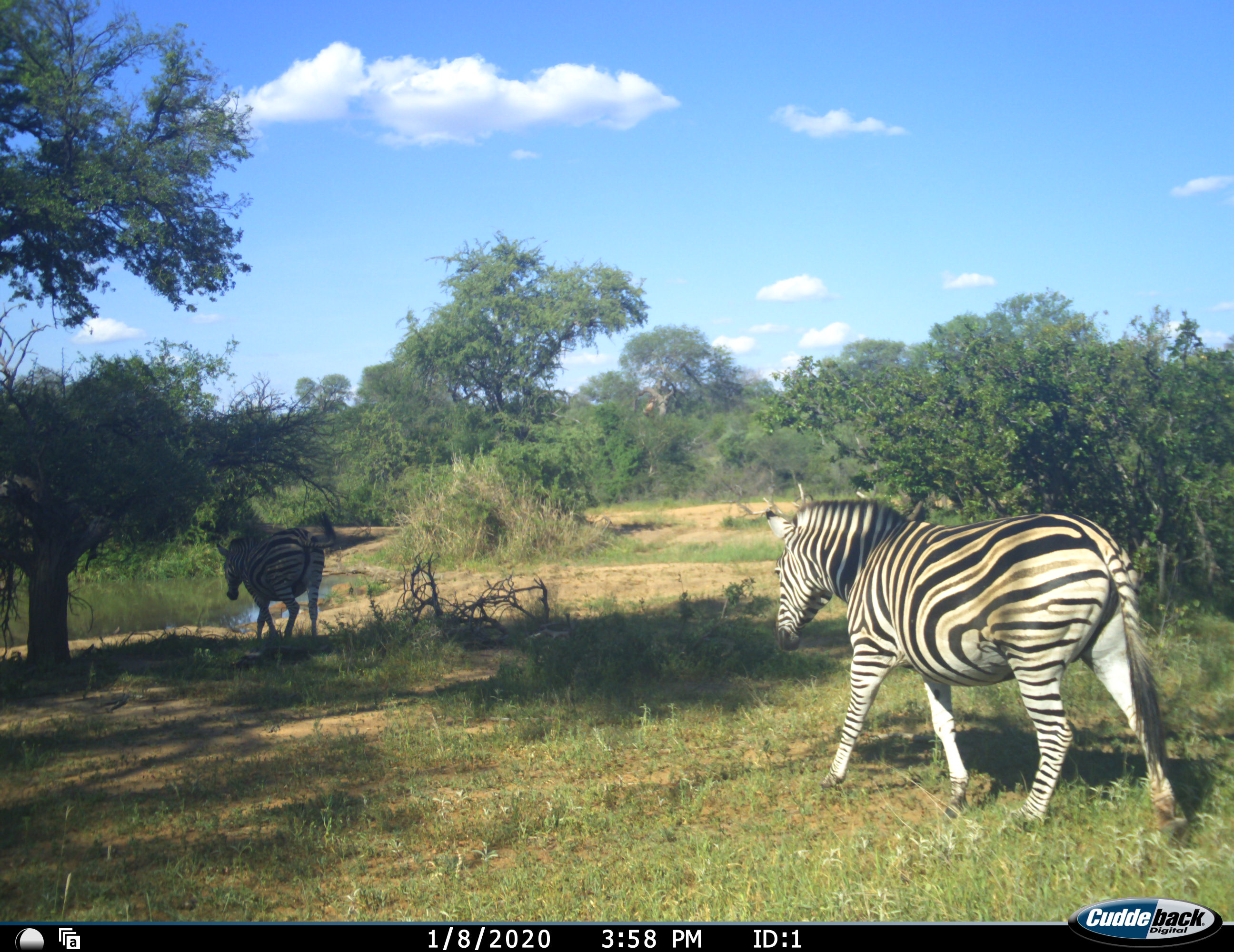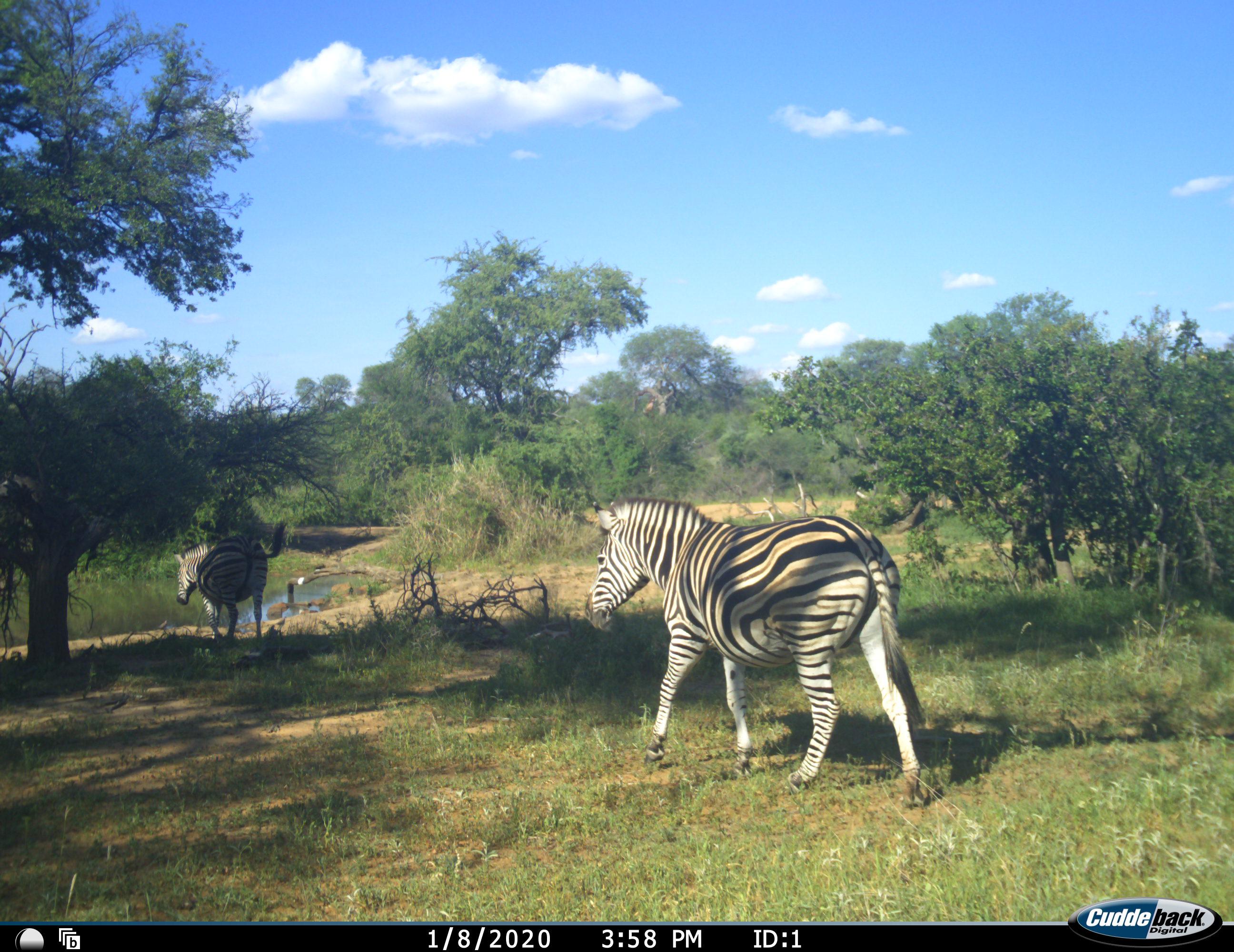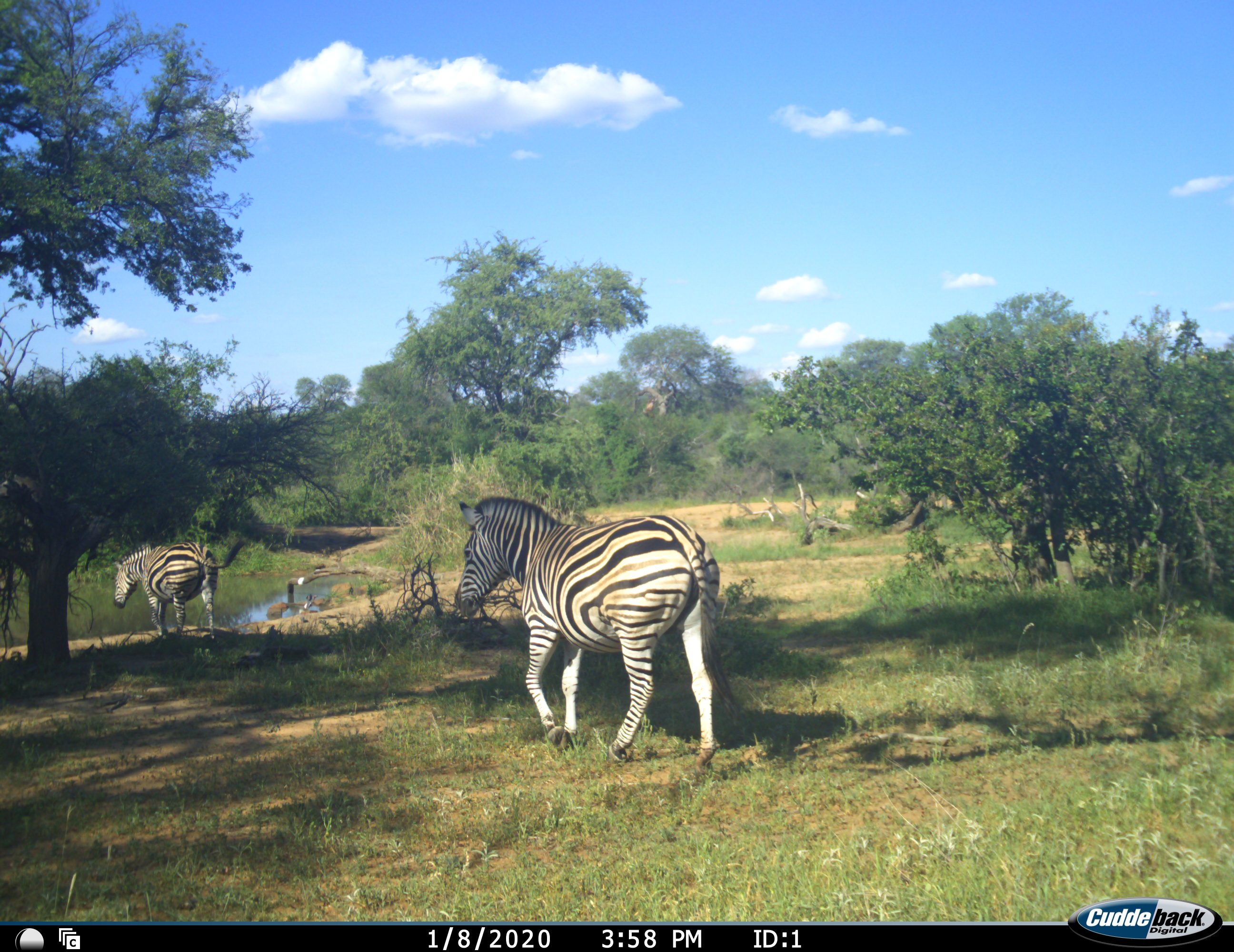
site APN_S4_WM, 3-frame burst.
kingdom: Animalia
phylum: Chordata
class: Mammalia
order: Perissodactyla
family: Equidae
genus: Equus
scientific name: Equus quagga burchellii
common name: burchell's zebra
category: zebraburchells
Zebraburchells (burchell's zebra) (Equus quagga burchellii), count 2. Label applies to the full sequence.